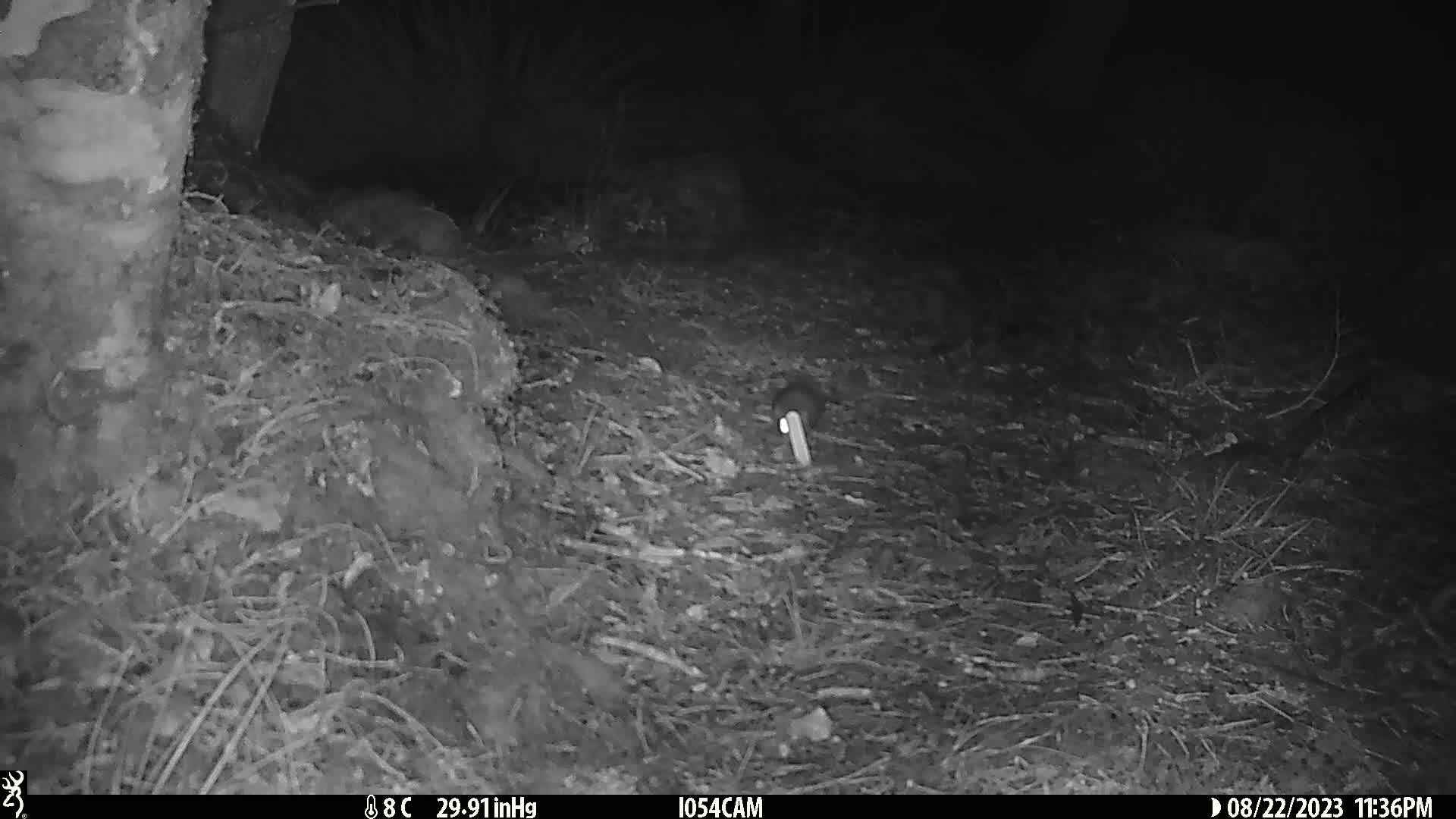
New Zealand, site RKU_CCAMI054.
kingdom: Animalia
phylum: Chordata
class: Mammalia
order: Rodentia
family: Muridae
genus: Rattus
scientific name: Rattus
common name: rat